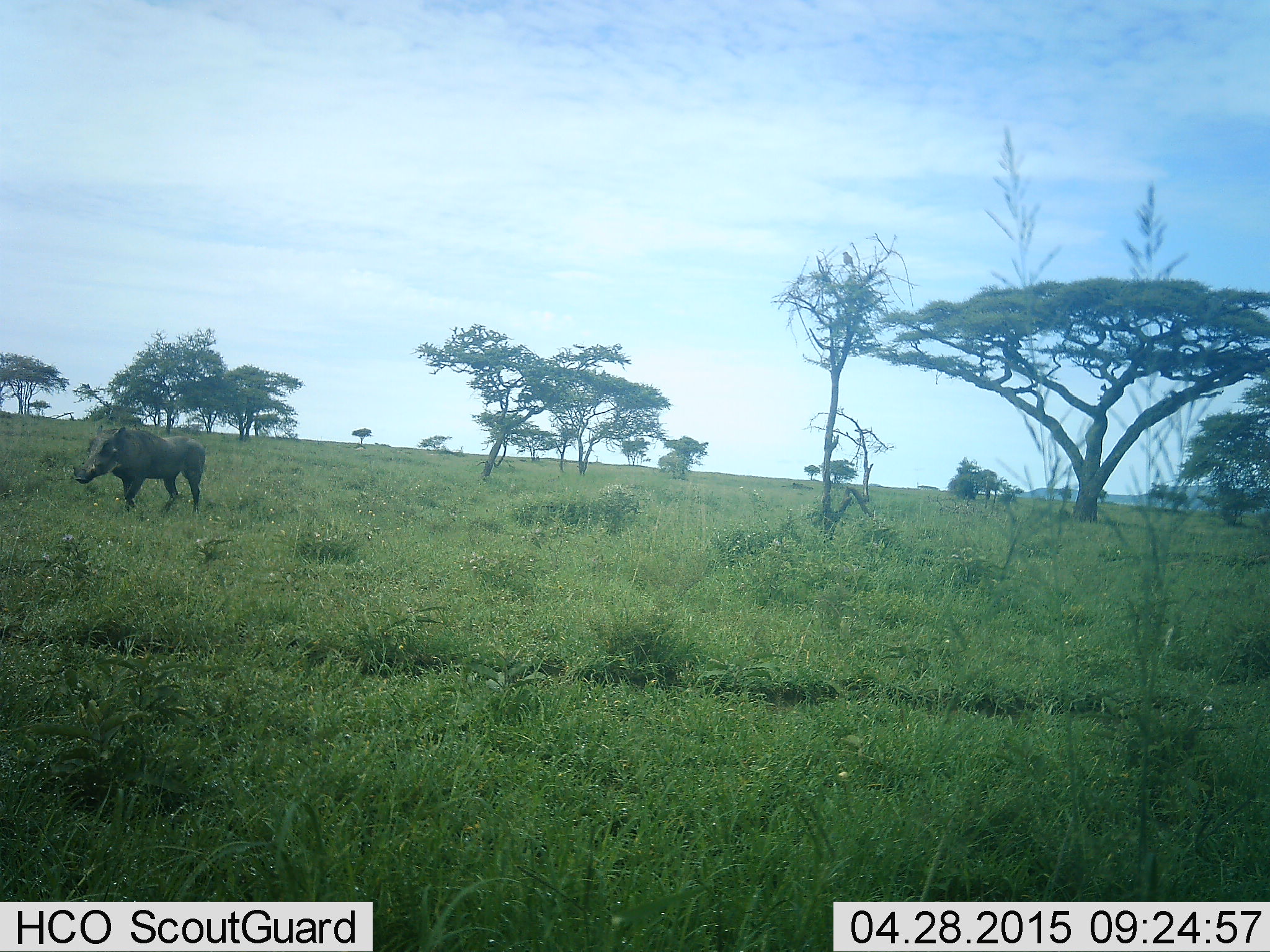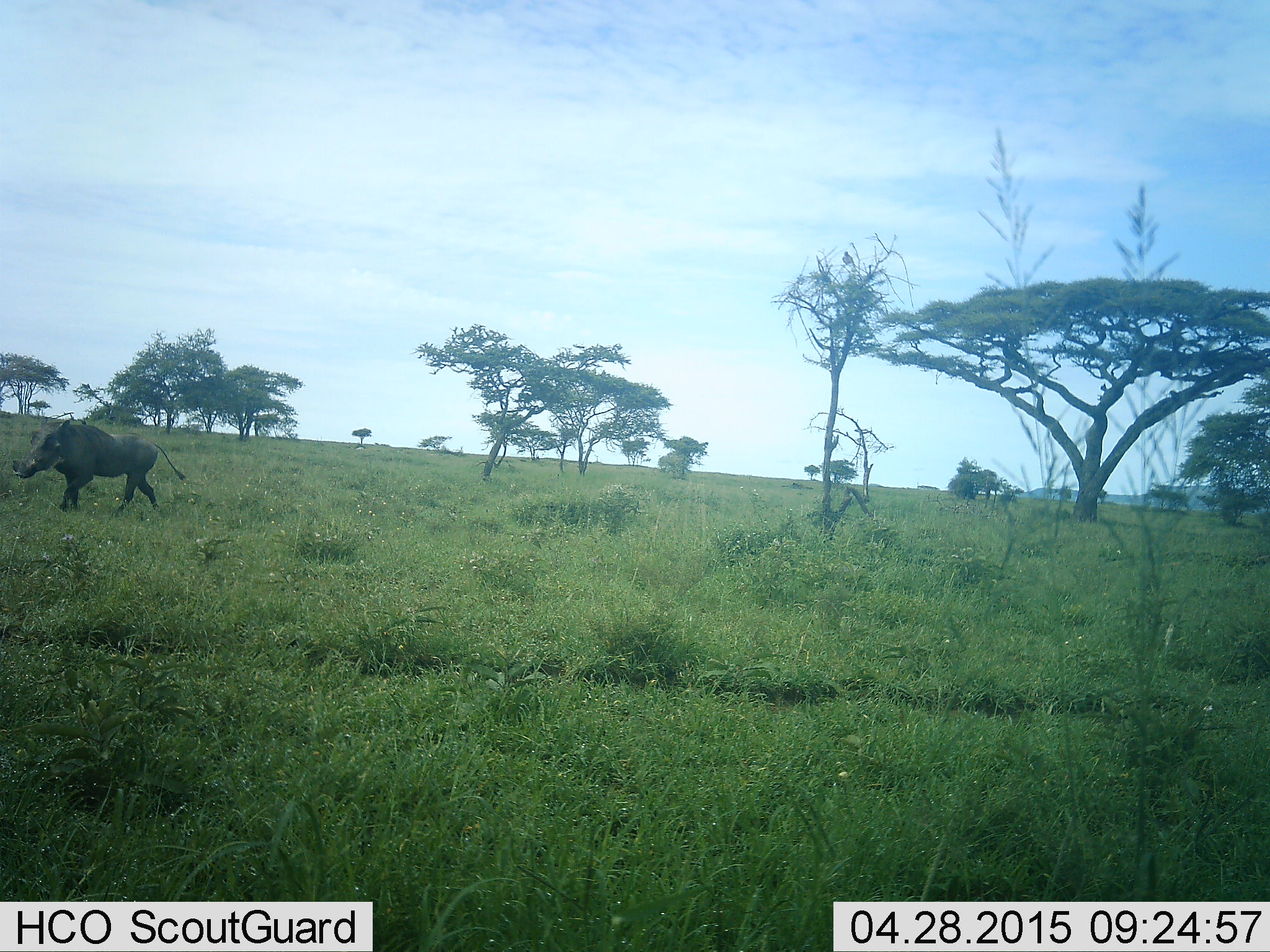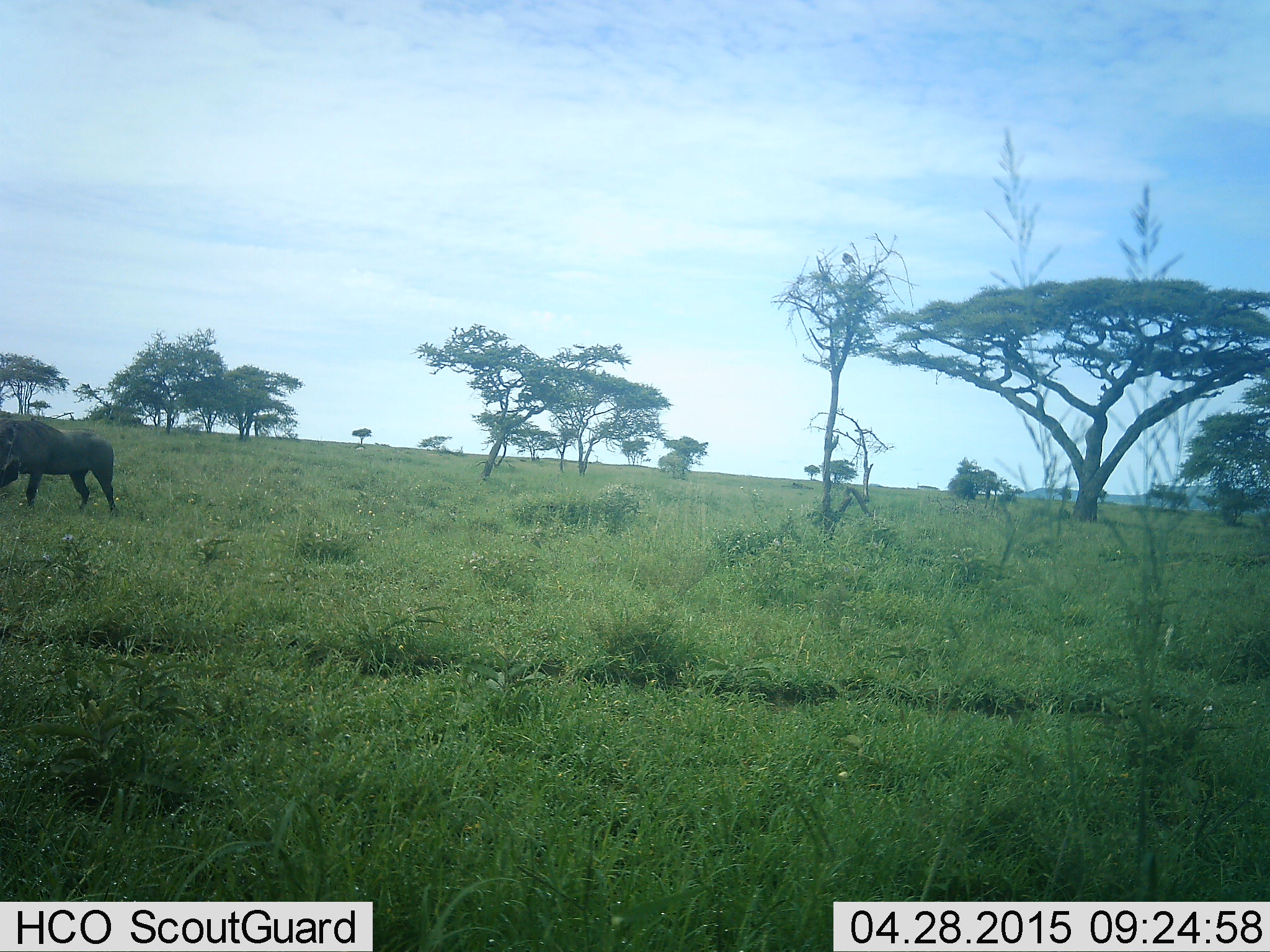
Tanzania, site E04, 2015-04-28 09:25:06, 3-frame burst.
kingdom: Animalia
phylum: Chordata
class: Mammalia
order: Artiodactyla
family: Suidae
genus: Phacochoerus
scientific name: Phacochoerus africanus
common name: warthog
Warthog (Phacochoerus africanus), count 1. Behavior (volunteer vote fractions): standing 10%, resting 10%, moving 80%, interacting 0%. Young present (vote fraction): 0%. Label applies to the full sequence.